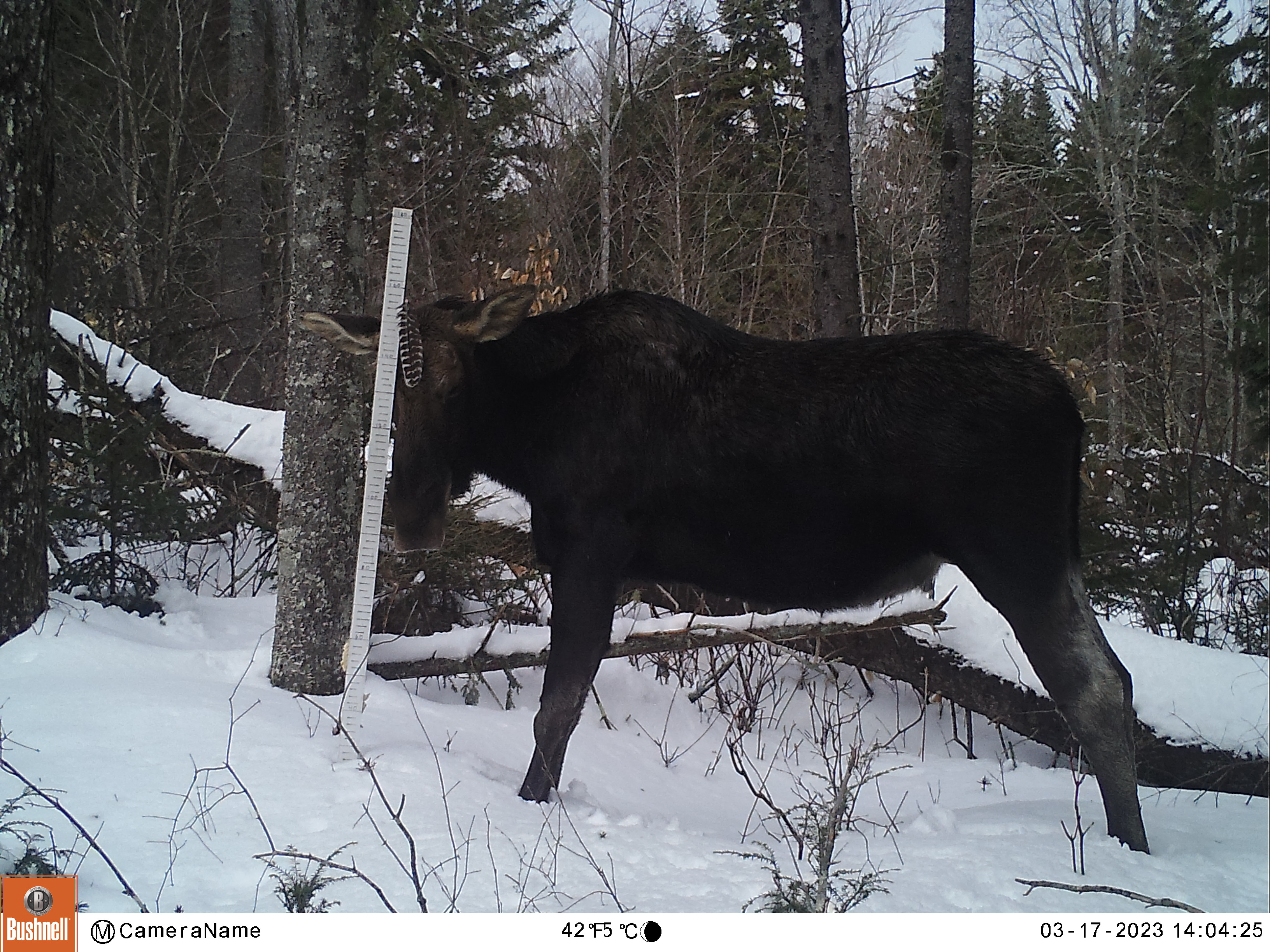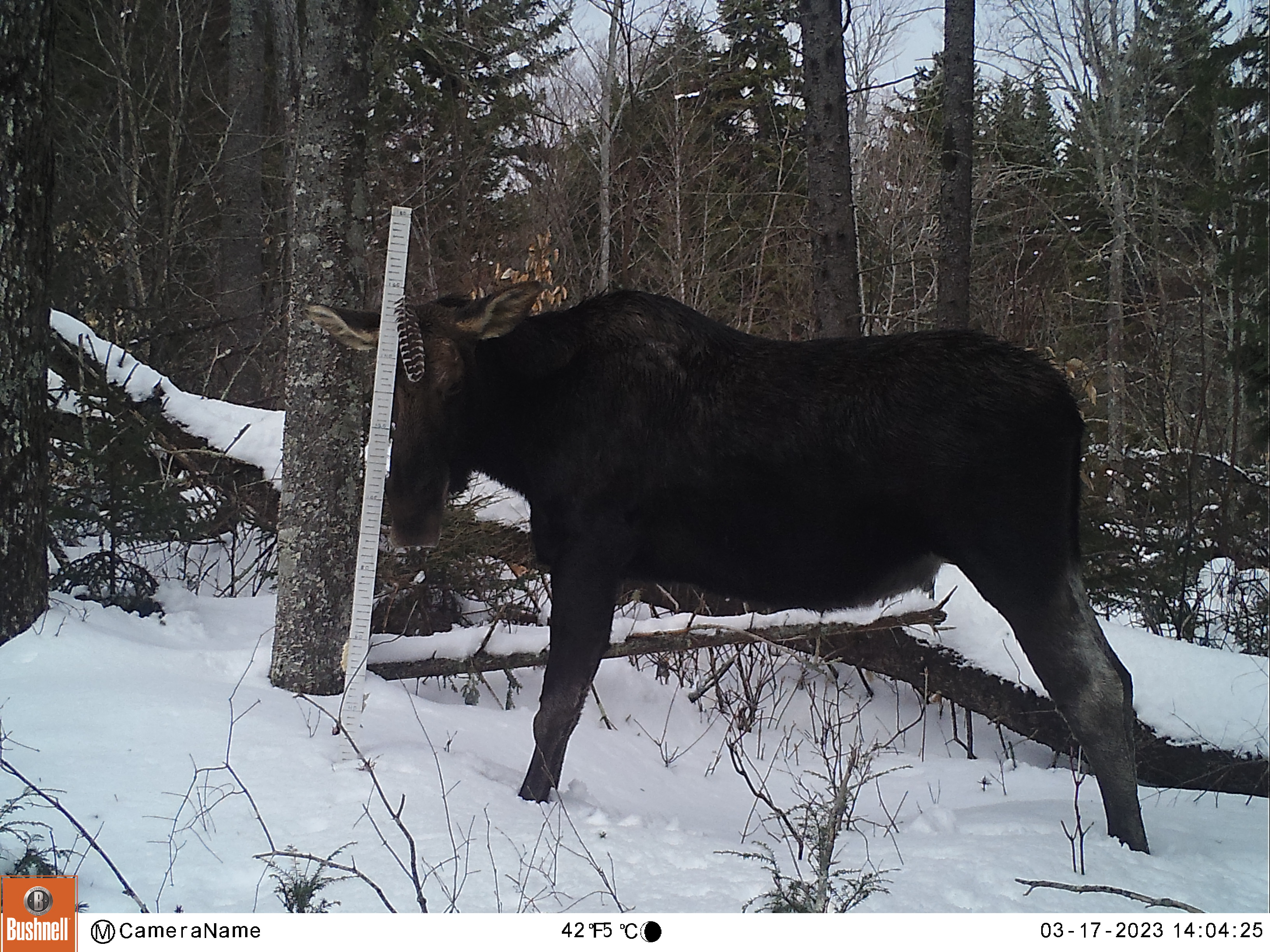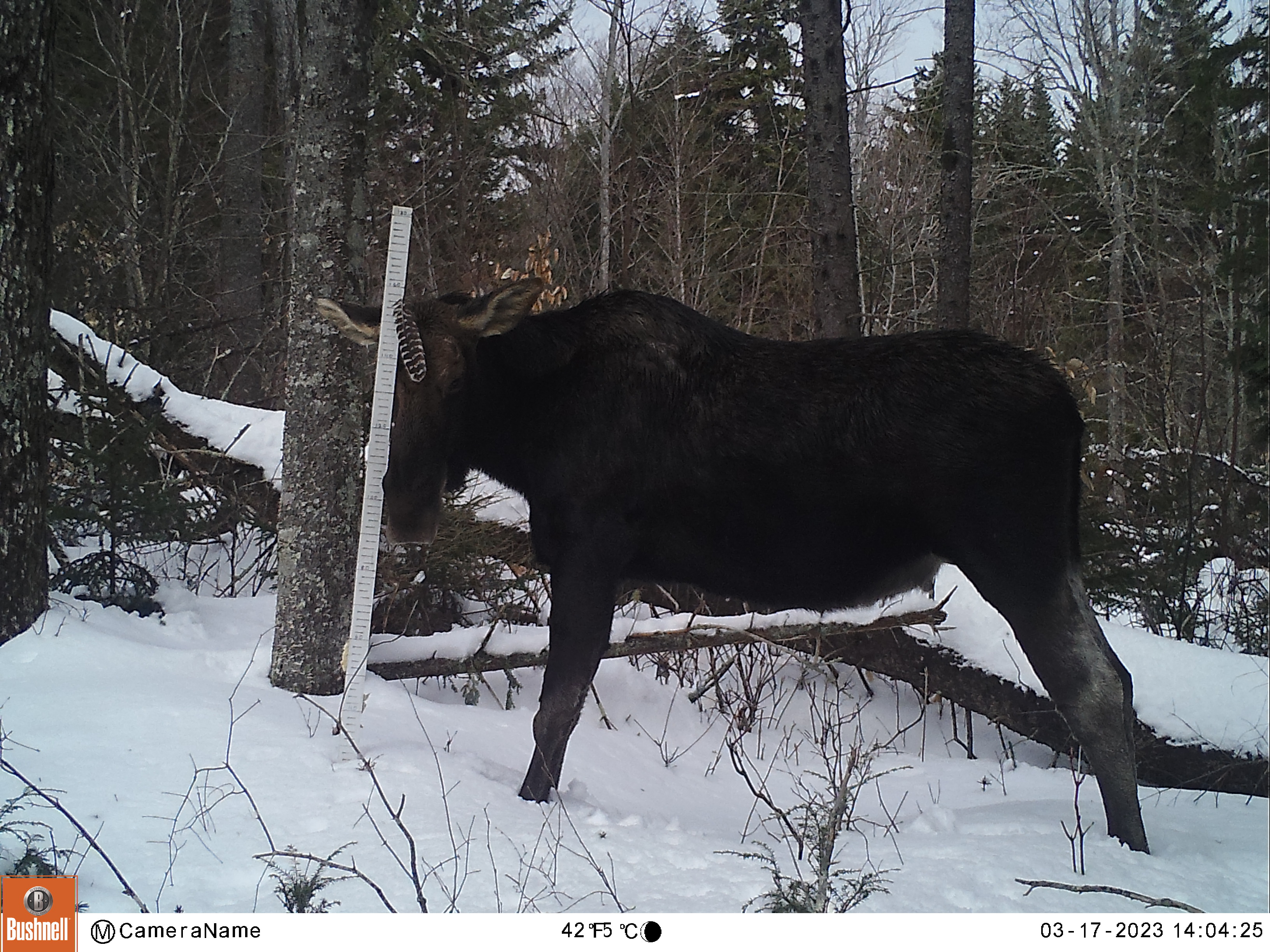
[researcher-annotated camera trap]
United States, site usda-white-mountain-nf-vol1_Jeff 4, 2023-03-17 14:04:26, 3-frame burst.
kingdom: Animalia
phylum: Chordata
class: Mammalia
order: Artiodactyla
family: Cervidae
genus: Alces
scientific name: Alces alces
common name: moose